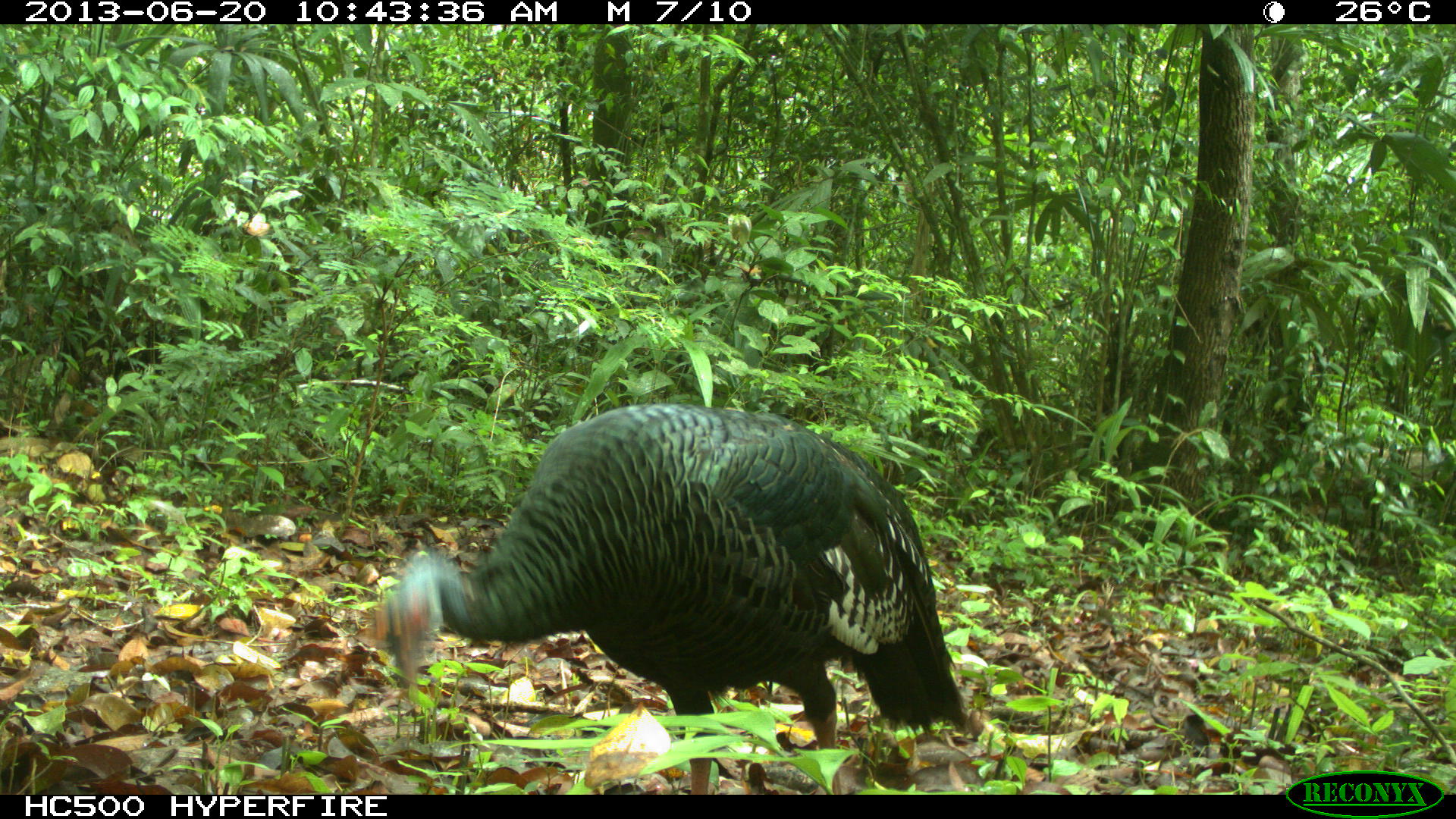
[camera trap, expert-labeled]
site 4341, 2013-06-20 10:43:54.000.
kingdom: Animalia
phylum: Chordata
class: Aves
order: Galliformes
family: Phasianidae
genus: Meleagris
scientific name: Meleagris ocellata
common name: ocellated turkey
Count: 1.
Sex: female.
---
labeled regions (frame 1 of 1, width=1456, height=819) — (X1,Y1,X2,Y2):
meleagris ocellata: (374,400,971,794)